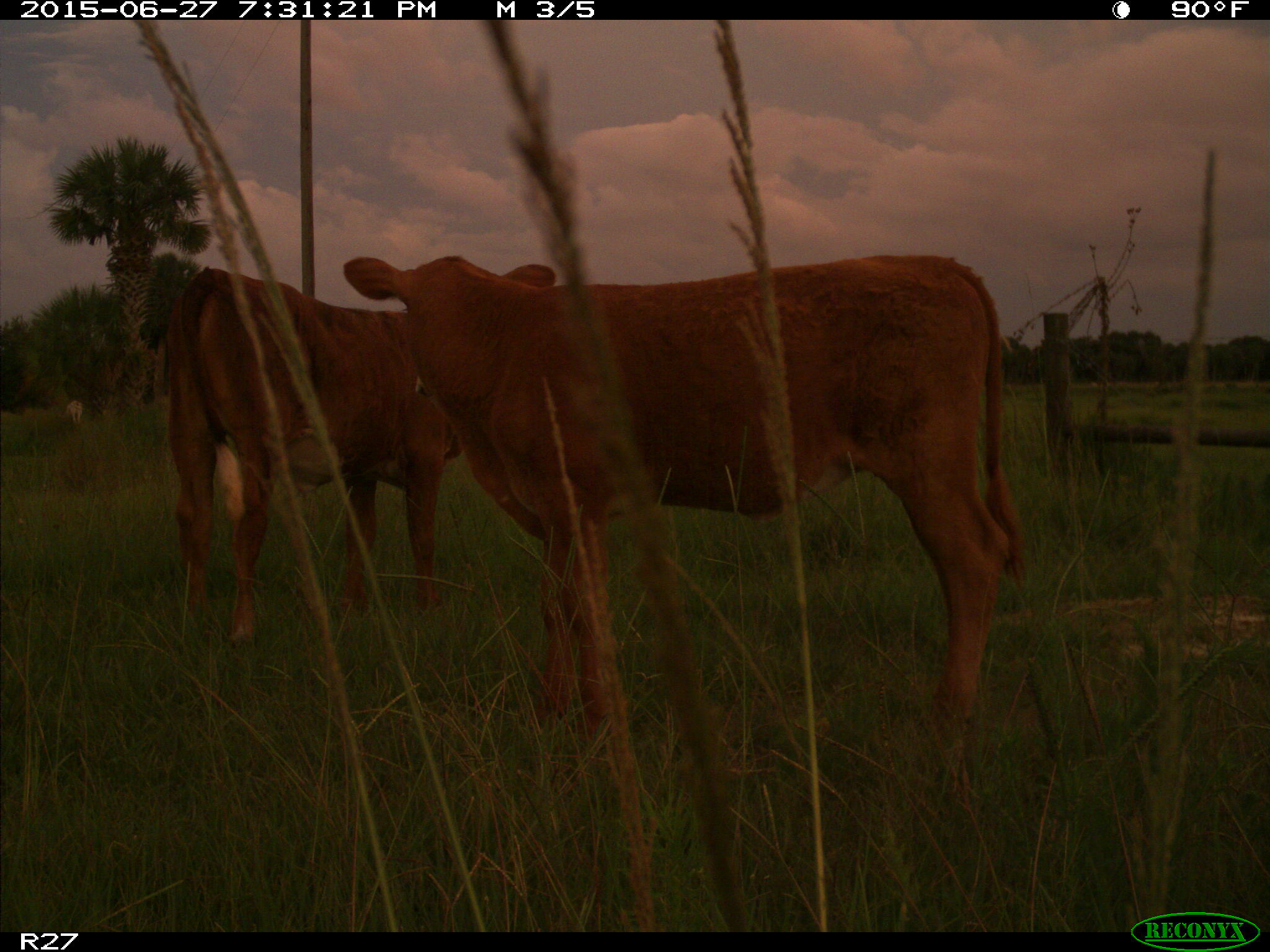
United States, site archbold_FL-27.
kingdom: Animalia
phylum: Chordata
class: Mammalia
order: Artiodactyla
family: Bovidae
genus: Bos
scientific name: Bos taurus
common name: domestic cow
Bos taurus (domestic cow).